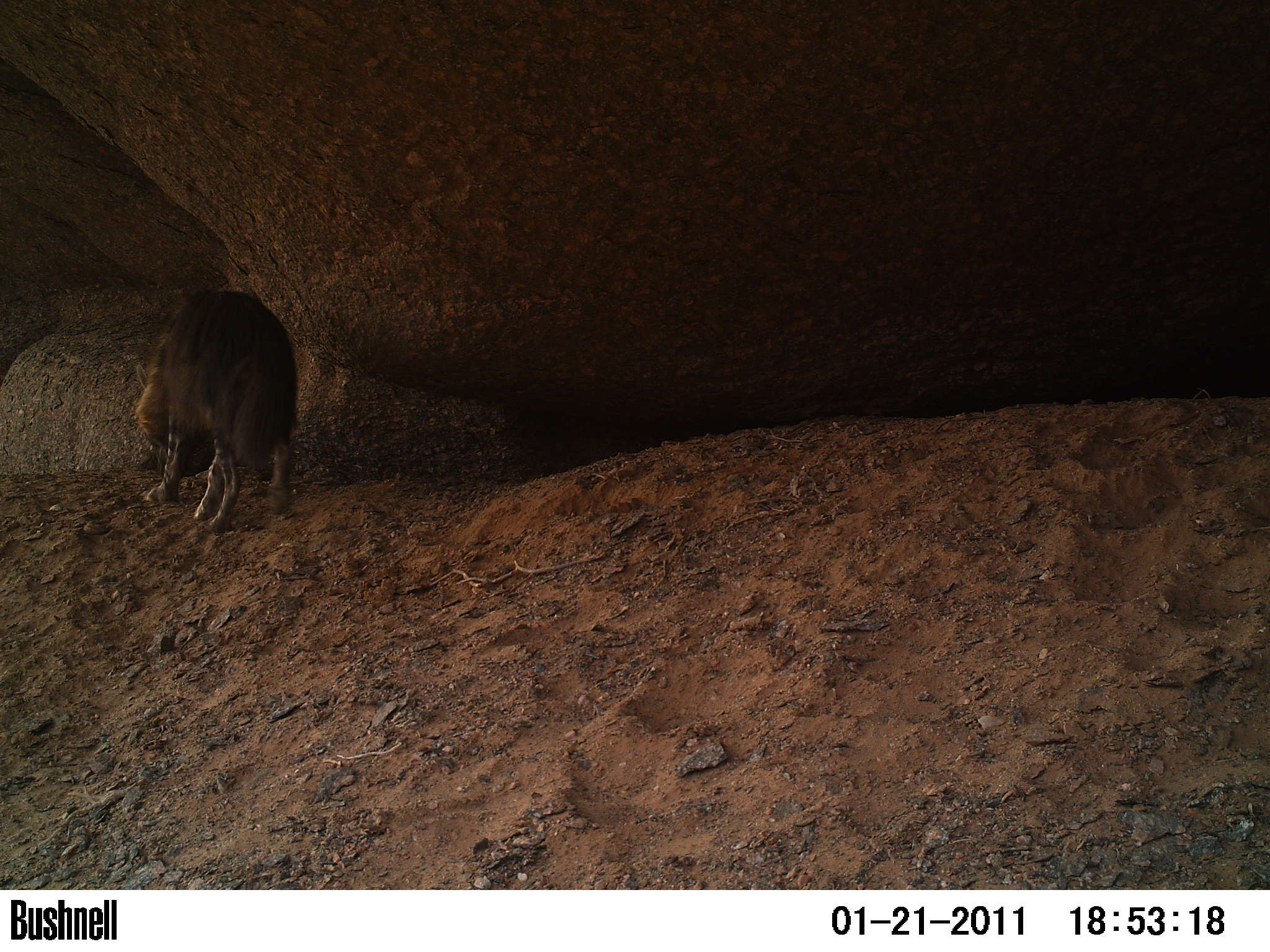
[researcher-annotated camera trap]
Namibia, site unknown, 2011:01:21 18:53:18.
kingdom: Animalia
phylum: Chordata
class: Mammalia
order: Carnivora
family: Hyaenidae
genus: Parahyaena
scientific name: Parahyaena brunnea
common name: brown hyena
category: hyaena brunnea